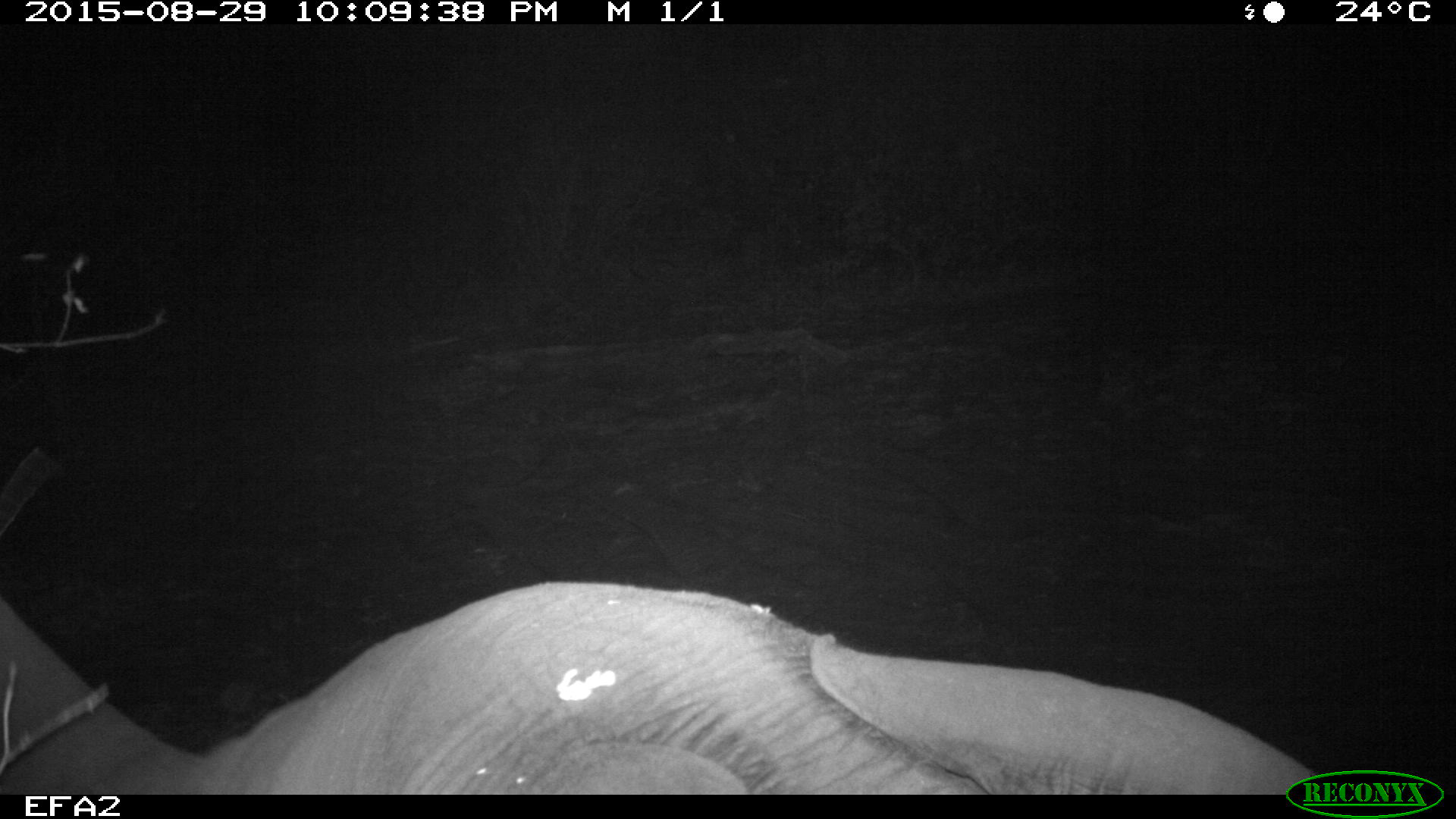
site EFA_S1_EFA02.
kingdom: Animalia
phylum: Chordata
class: Mammalia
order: Proboscidea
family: Elephantidae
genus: Loxodonta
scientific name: Loxodonta africana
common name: african bush elephant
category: elephant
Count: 1.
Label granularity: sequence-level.